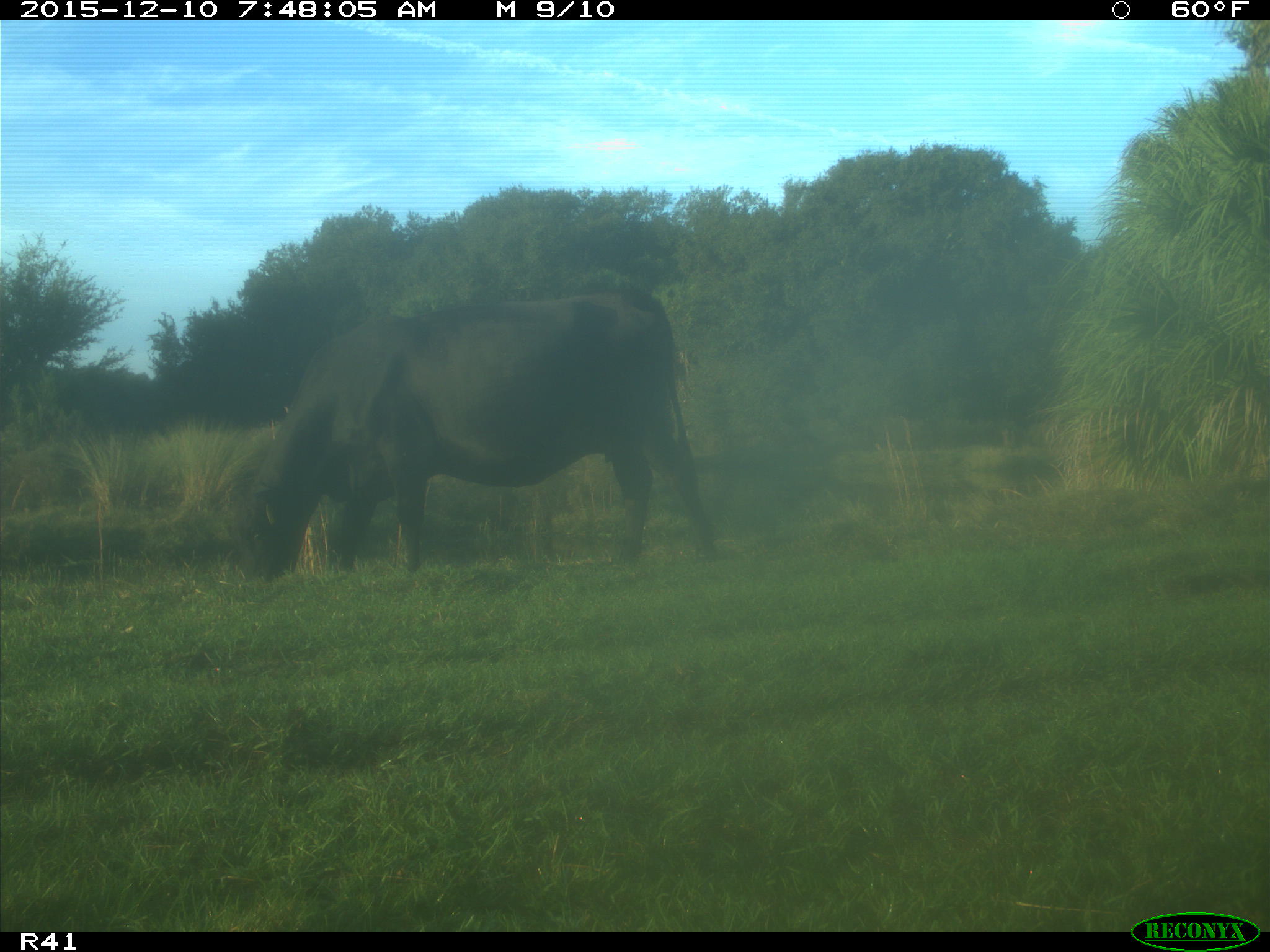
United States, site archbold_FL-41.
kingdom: Animalia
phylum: Chordata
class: Mammalia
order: Artiodactyla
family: Bovidae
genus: Bos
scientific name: Bos taurus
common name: domestic cow